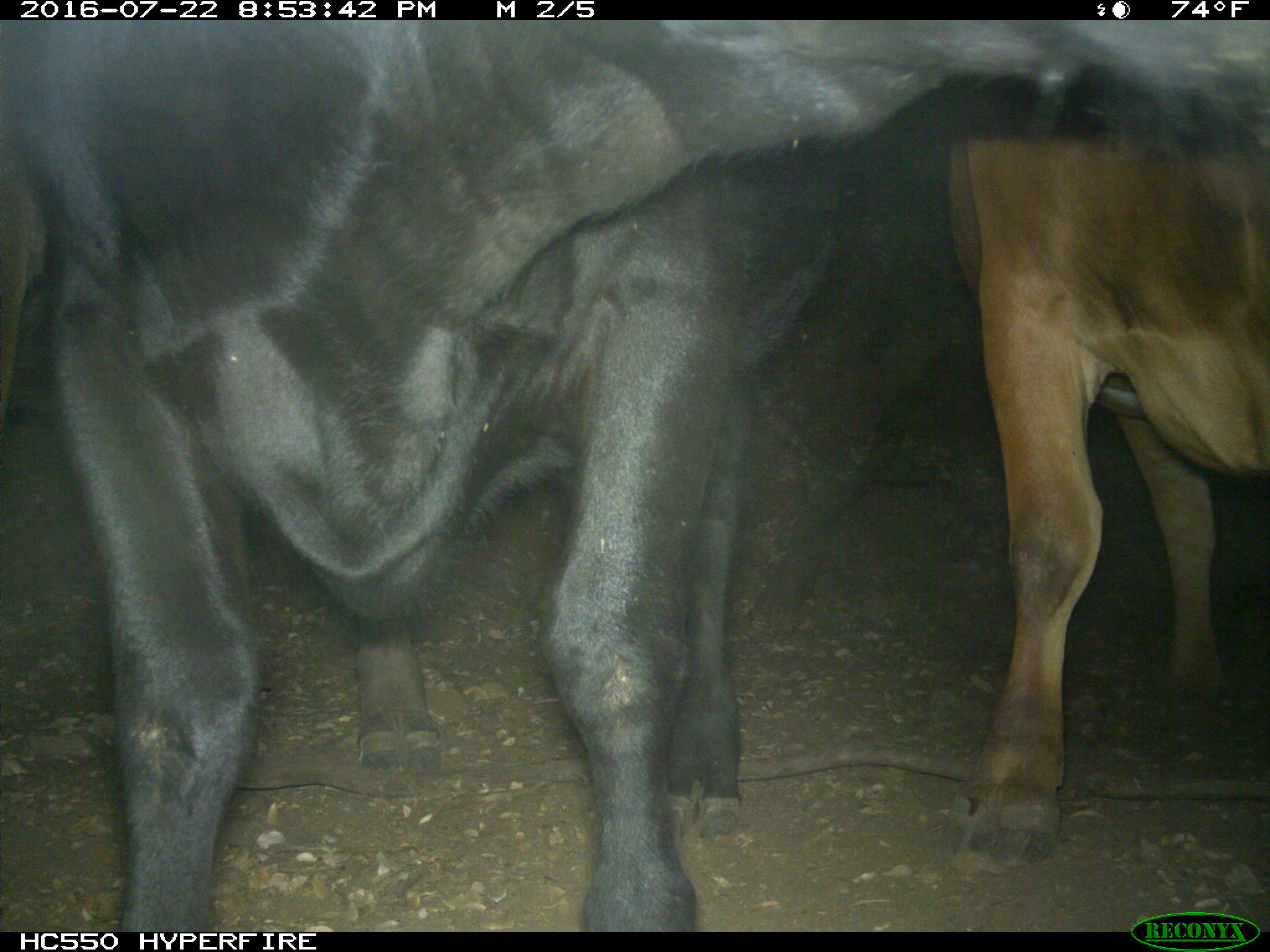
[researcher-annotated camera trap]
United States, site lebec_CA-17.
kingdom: Animalia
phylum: Chordata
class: Mammalia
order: Artiodactyla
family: Bovidae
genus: Bos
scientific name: Bos taurus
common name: domestic cow